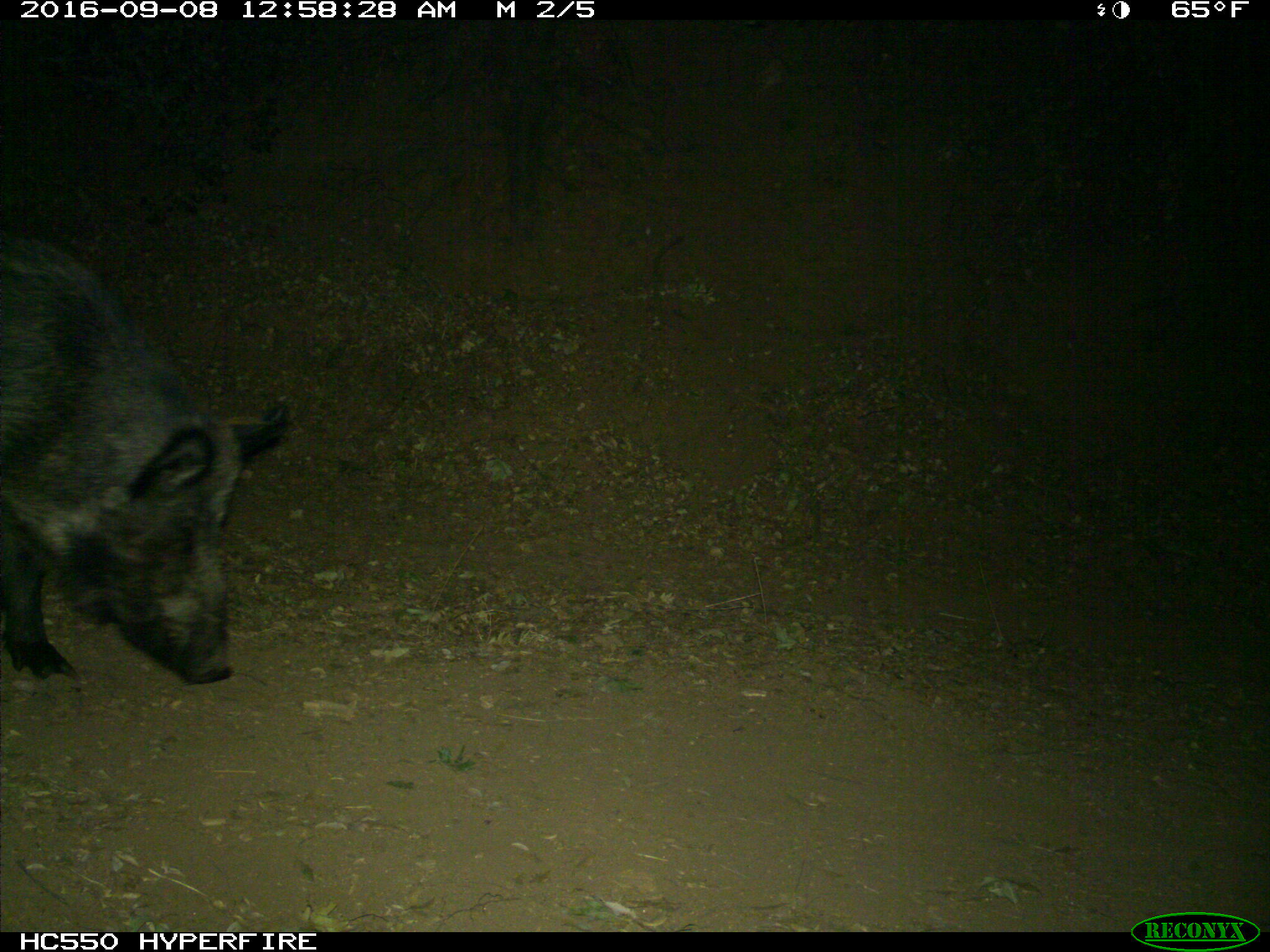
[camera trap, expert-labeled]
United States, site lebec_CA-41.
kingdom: Animalia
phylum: Chordata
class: Mammalia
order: Artiodactyla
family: Suidae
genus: Sus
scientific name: Sus scrofa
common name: wild boar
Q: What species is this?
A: Sus scrofa (wild boar).